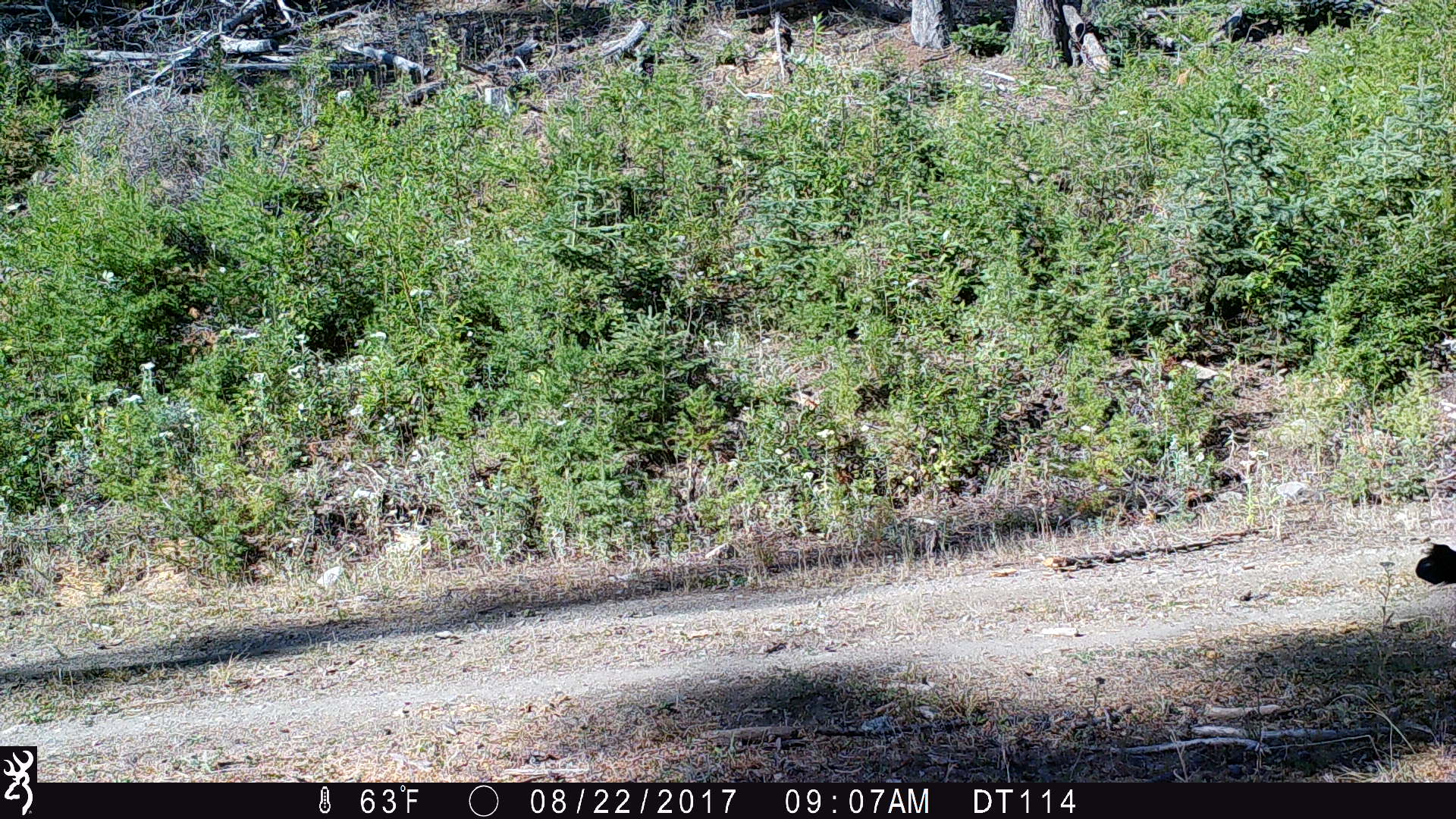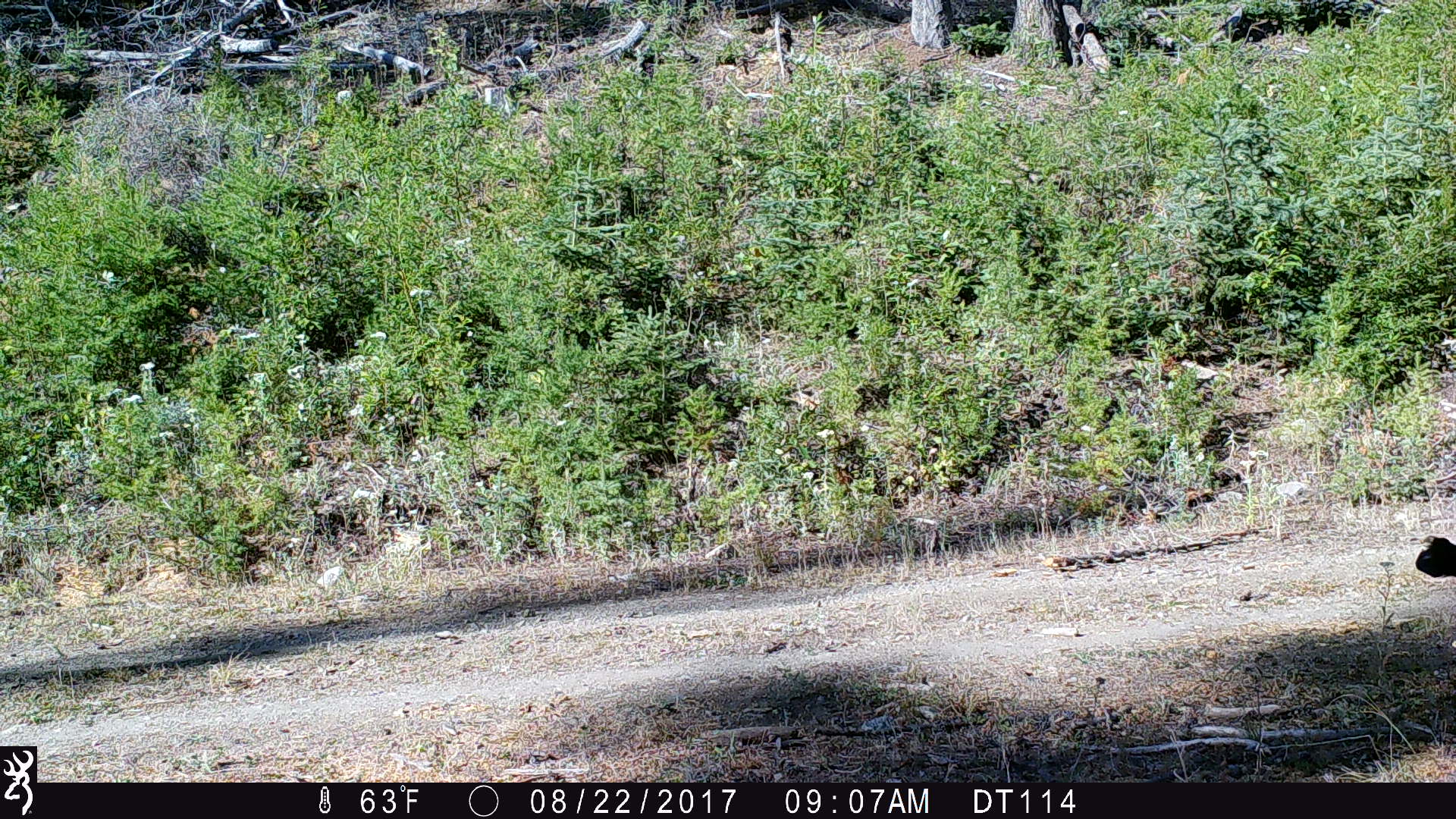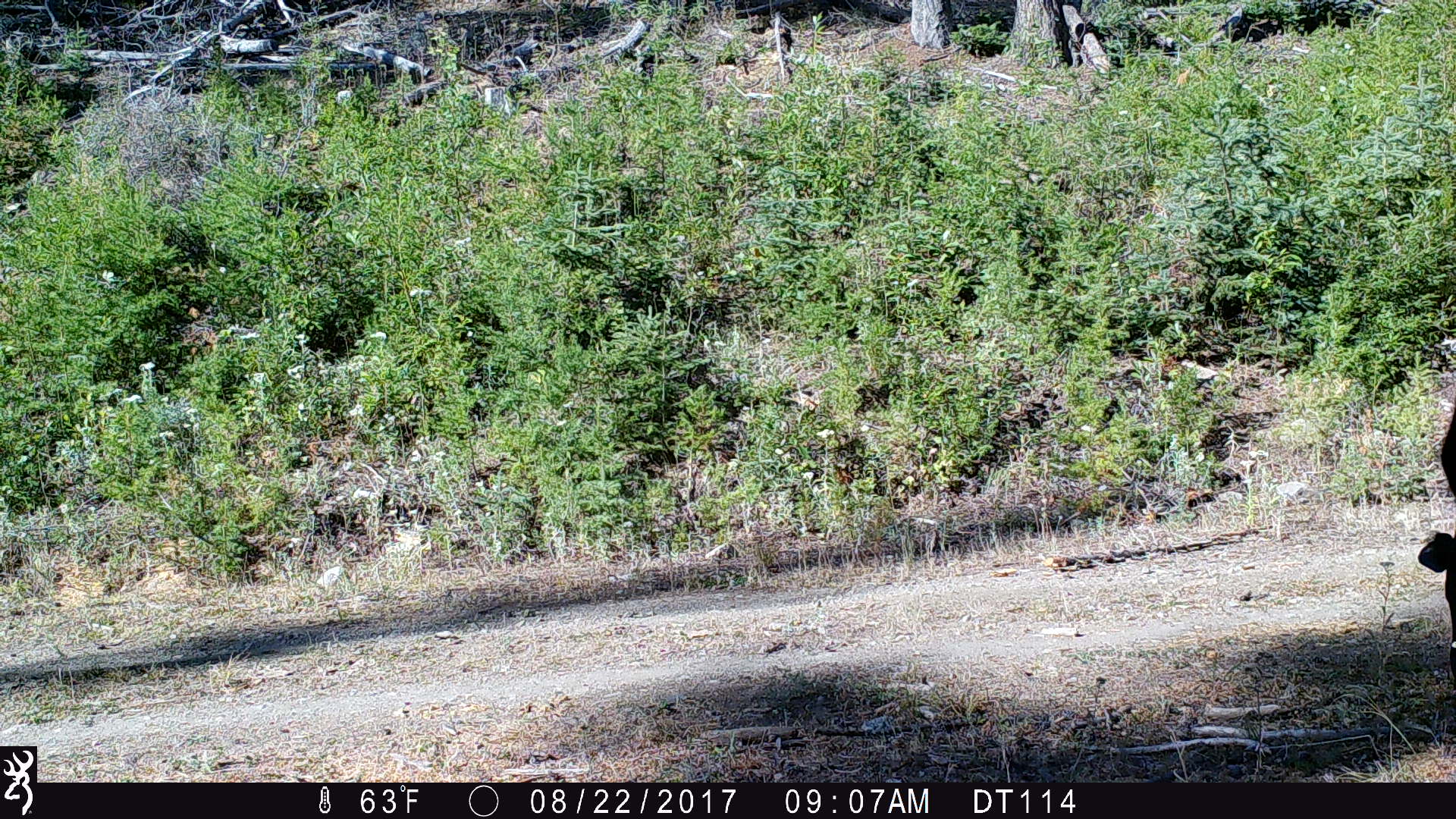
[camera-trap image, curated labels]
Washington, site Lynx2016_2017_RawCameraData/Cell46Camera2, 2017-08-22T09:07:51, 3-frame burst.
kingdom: Animalia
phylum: Chordata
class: Mammalia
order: Artiodactyla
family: Bovidae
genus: Bos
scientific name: Bos taurus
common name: domestic cattle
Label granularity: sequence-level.